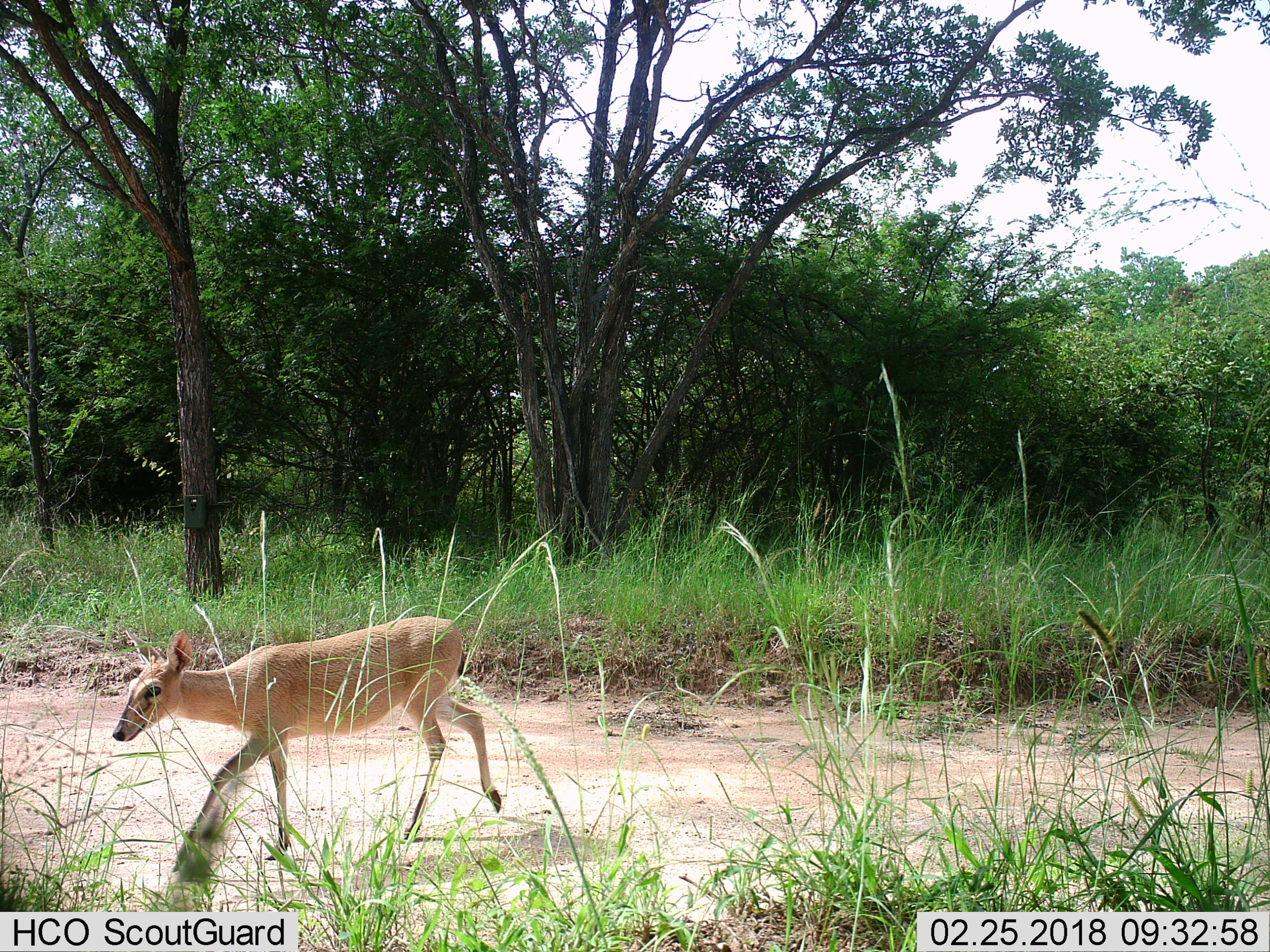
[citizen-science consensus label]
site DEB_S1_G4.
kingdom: Animalia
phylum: Chordata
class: Mammalia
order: Artiodactyla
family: Bovidae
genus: Sylvicapra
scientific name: Sylvicapra grimmia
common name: common duiker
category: duikercommongrey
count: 1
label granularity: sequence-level